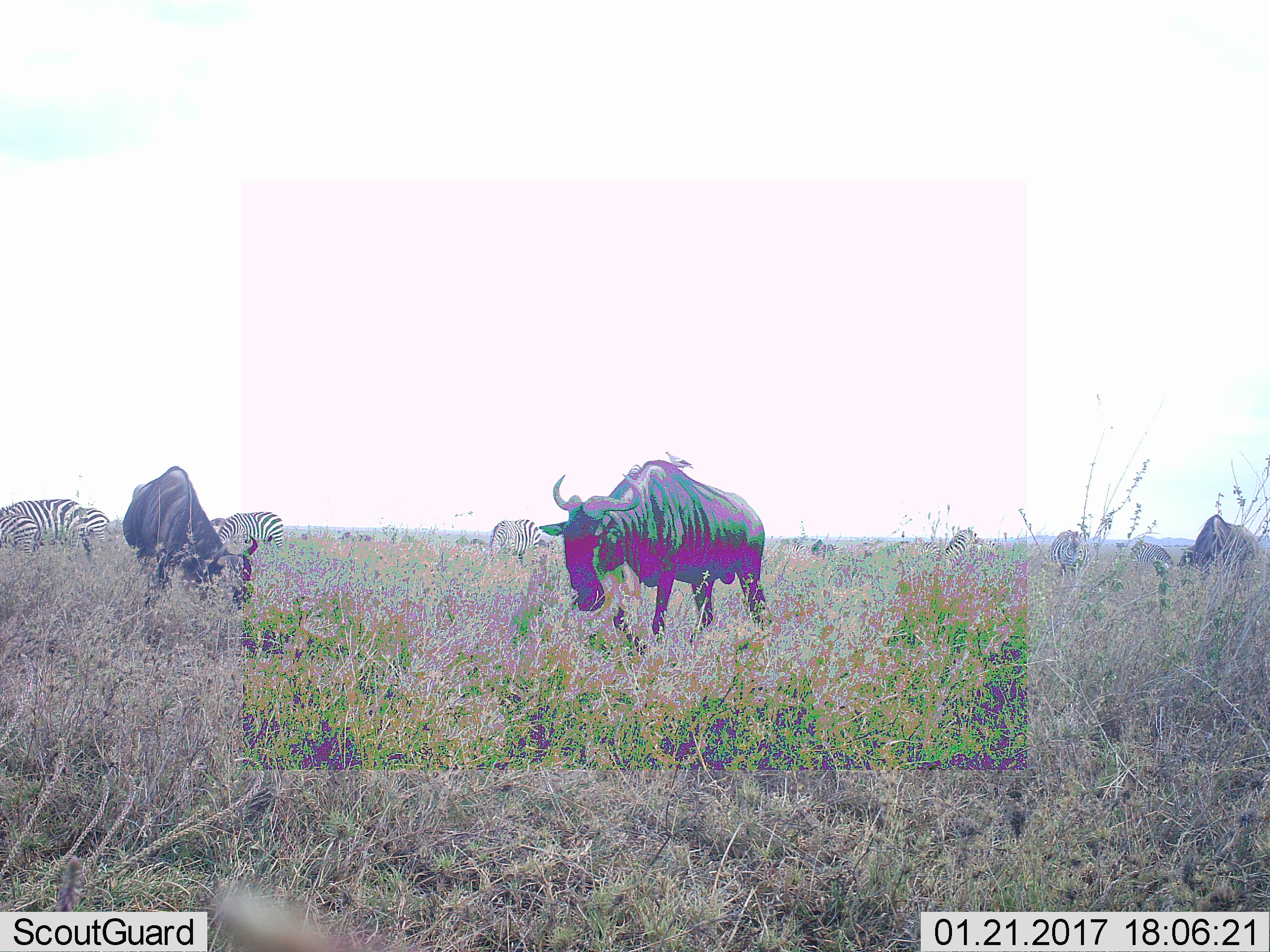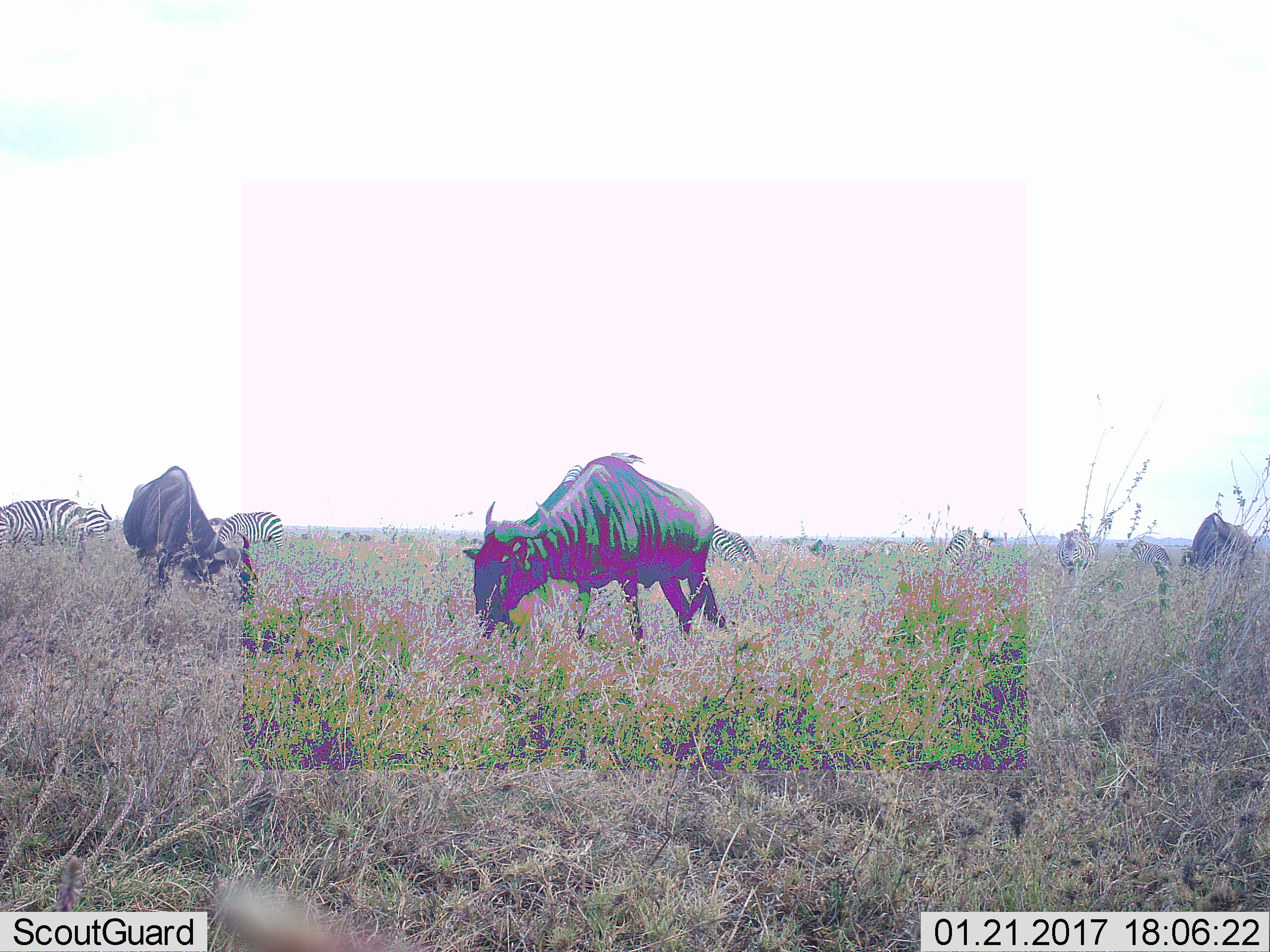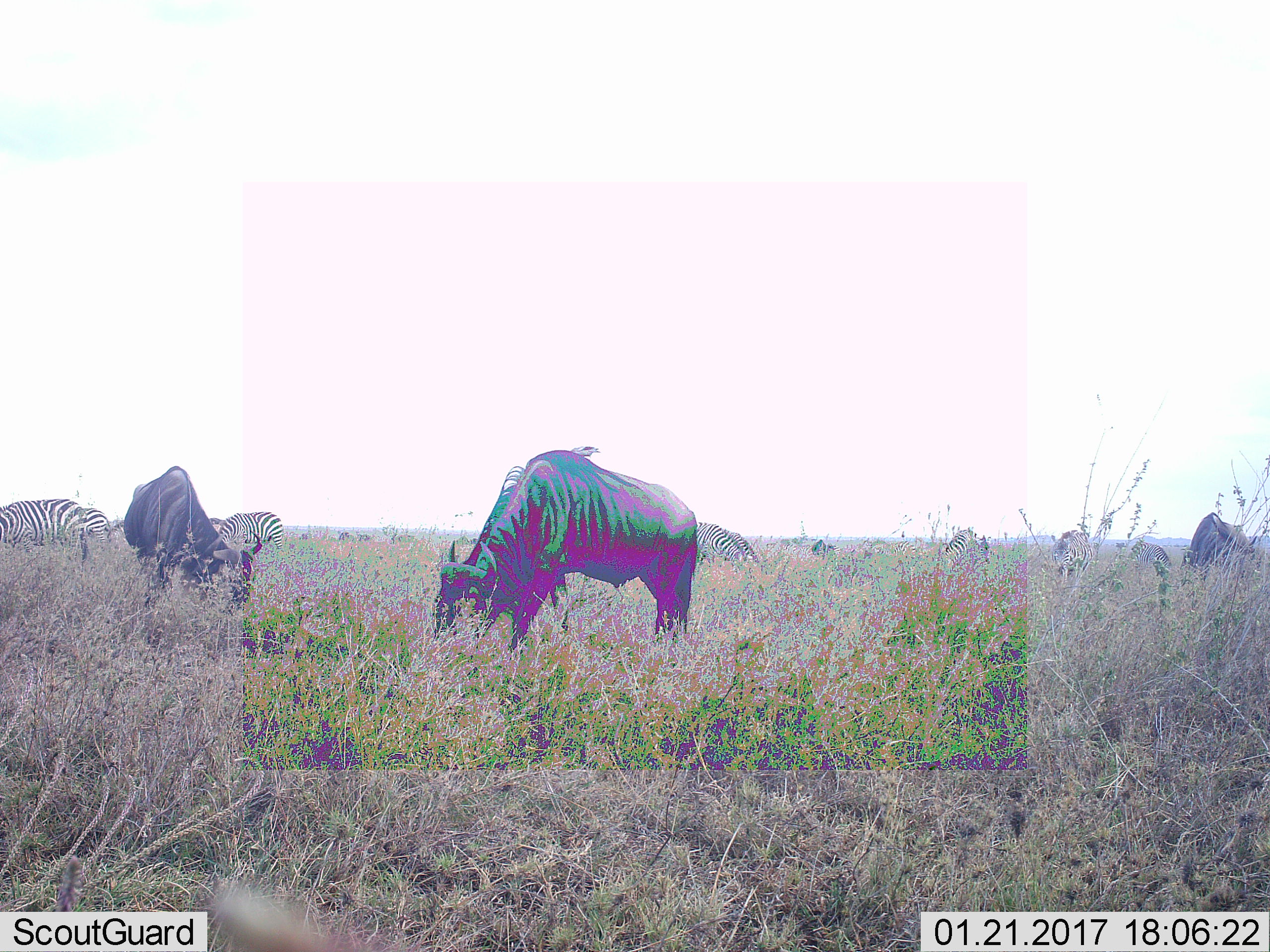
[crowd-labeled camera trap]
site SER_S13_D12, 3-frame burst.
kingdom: Animalia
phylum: Chordata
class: Mammalia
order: Artiodactyla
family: Bovidae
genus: Connochaetes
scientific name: Connochaetes taurinus taurinus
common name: blue wildebeest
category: wildebeestblue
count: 3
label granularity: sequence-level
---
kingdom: Animalia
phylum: Chordata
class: Mammalia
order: Perissodactyla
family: Equidae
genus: Equus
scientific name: Equus quagga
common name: plains zebra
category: zebraplains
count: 8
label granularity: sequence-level